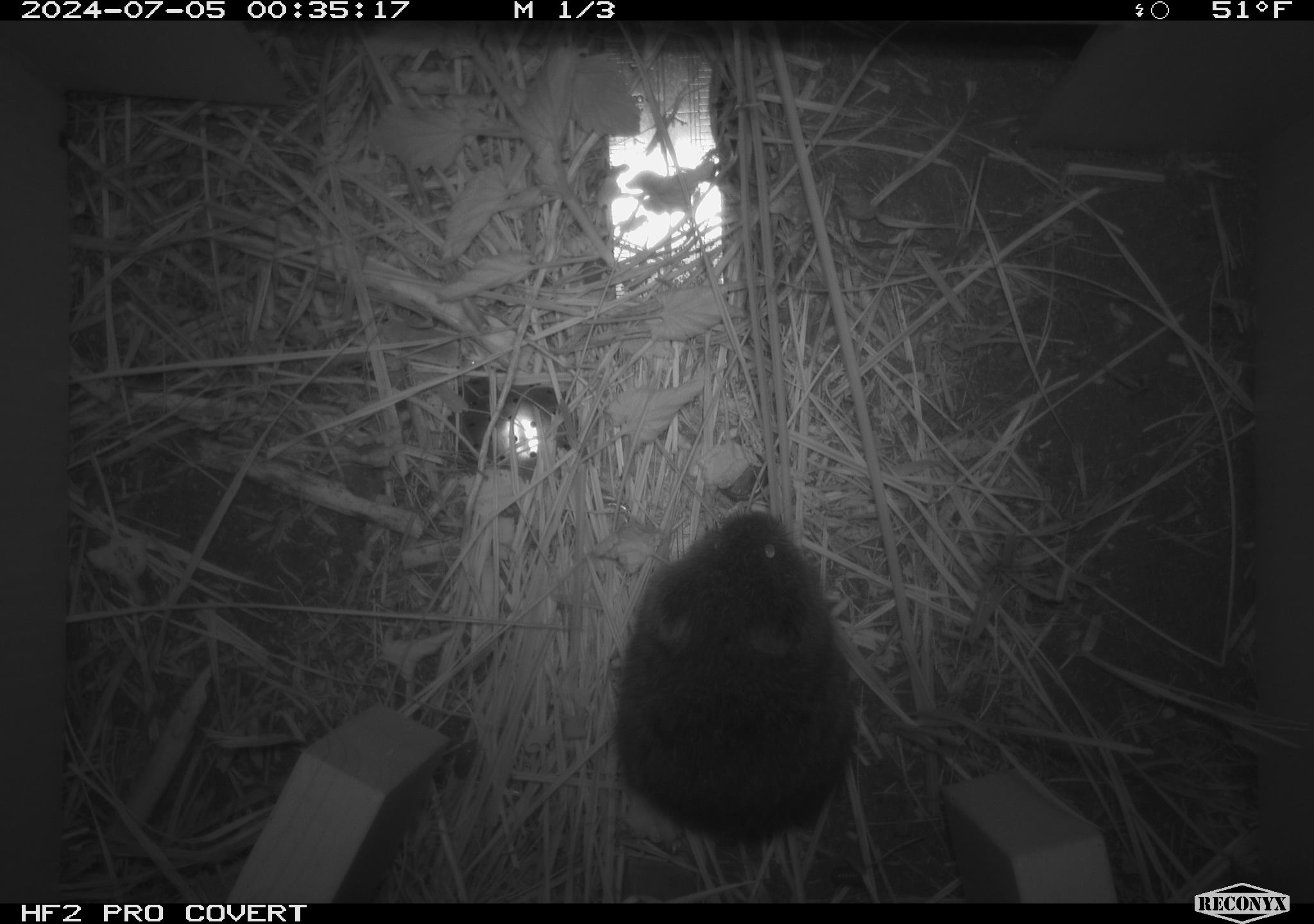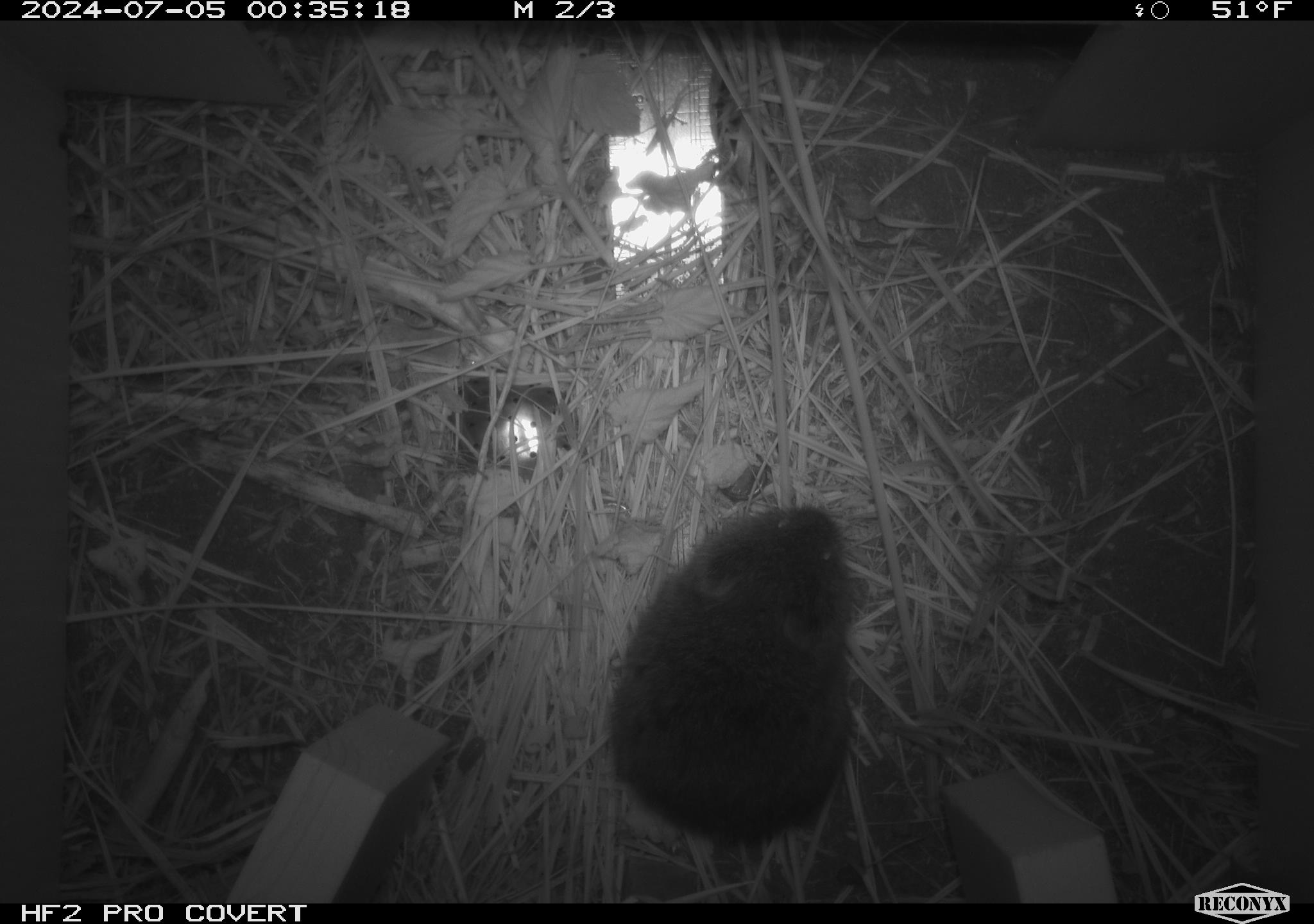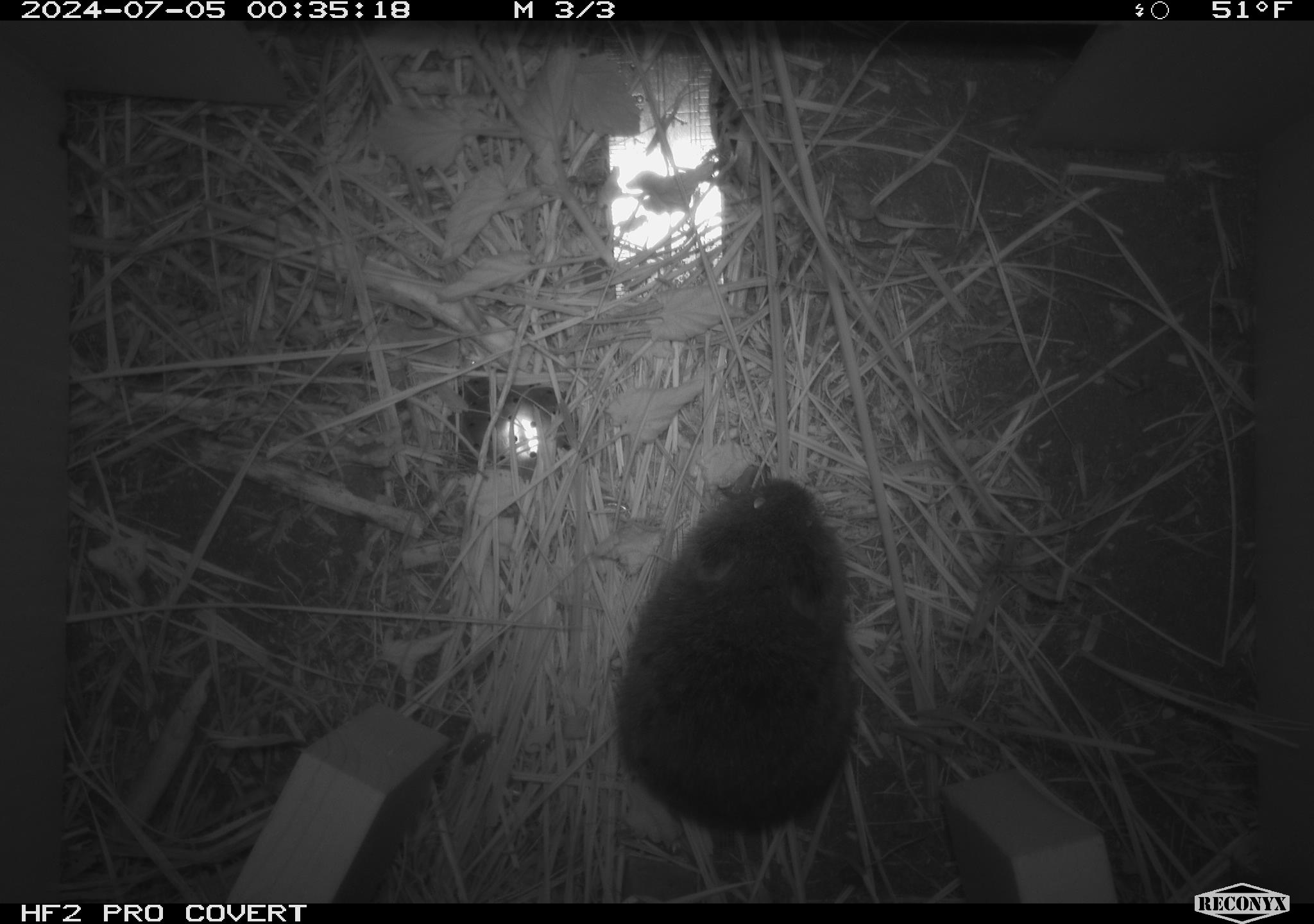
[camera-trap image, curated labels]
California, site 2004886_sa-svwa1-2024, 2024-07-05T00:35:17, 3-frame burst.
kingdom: Animalia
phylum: Chordata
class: Mammalia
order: Rodentia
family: Cricetidae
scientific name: Arvicolinae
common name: voles, lemmings, and muskrats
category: arvicolinae subfamily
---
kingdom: Animalia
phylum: Arthropoda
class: Malacostraca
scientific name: Malacostraca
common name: amphipods, crabs, isopods, krill, lobsters and shrimps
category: malacostracan